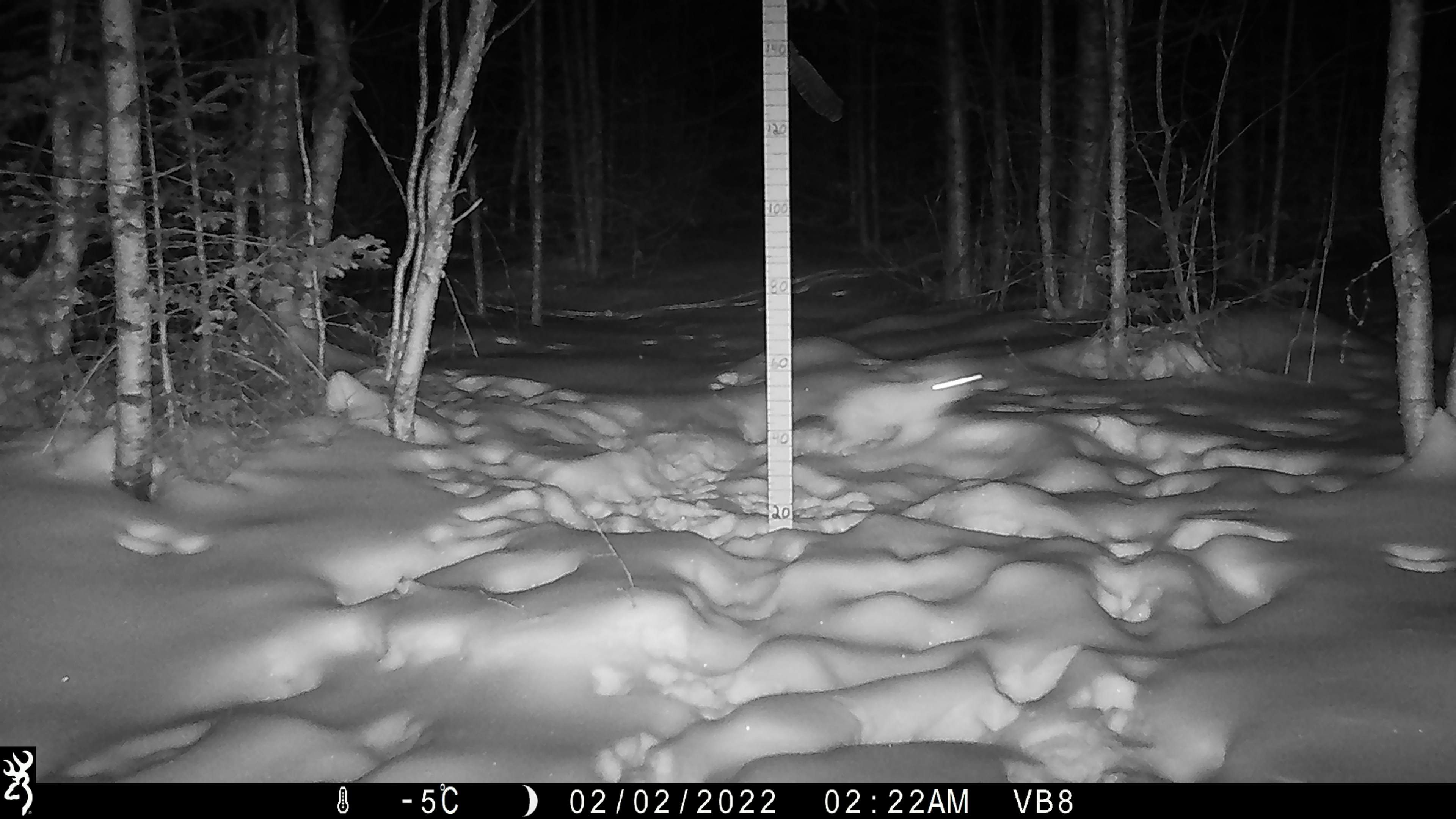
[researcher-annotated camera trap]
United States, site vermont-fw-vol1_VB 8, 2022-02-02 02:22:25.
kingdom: Animalia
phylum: Chordata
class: Mammalia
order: Lagomorpha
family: Leporidae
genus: Lepus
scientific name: Lepus americanus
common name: snowshoe hare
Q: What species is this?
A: Snowshoe hare (Lepus americanus).